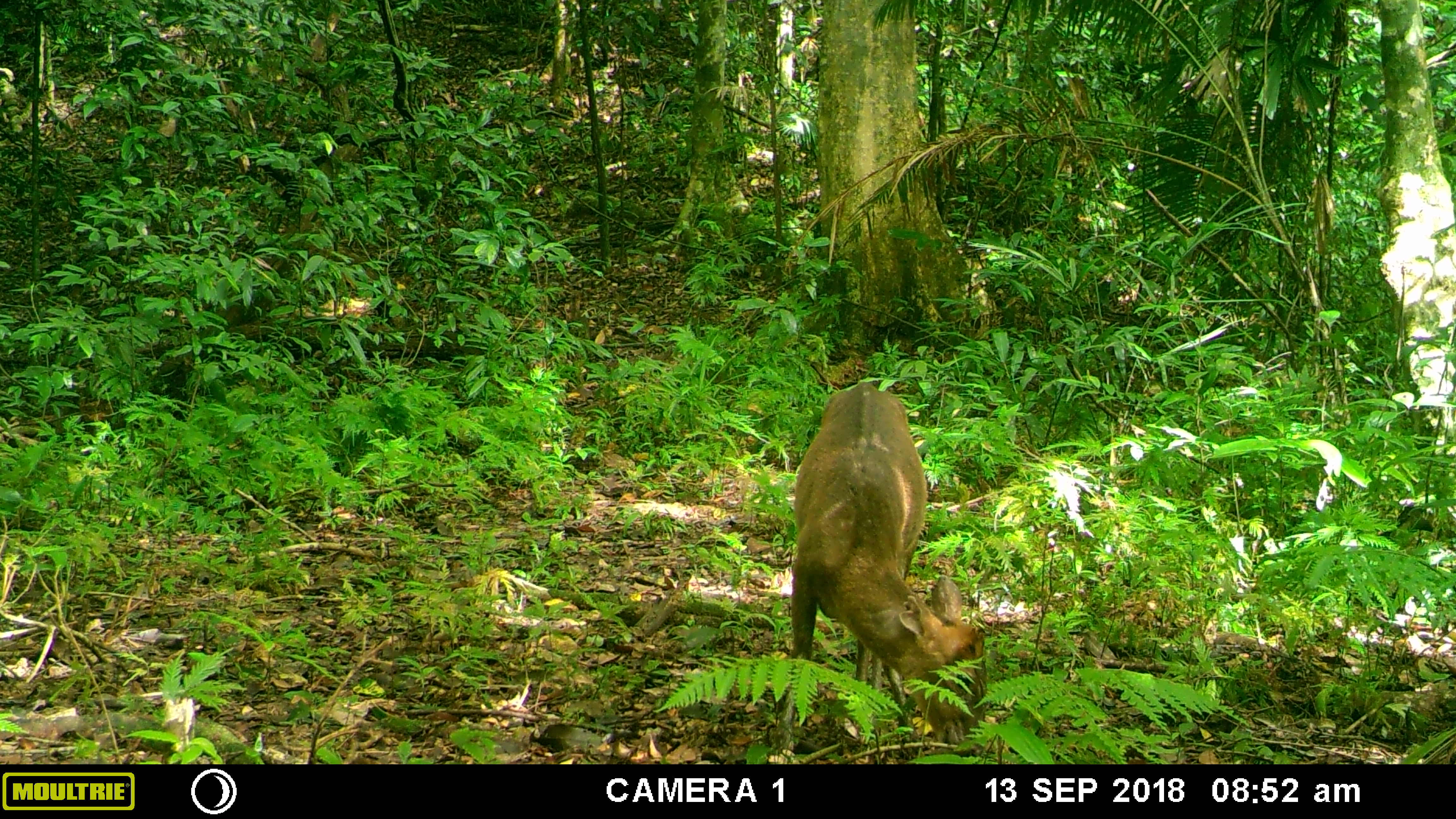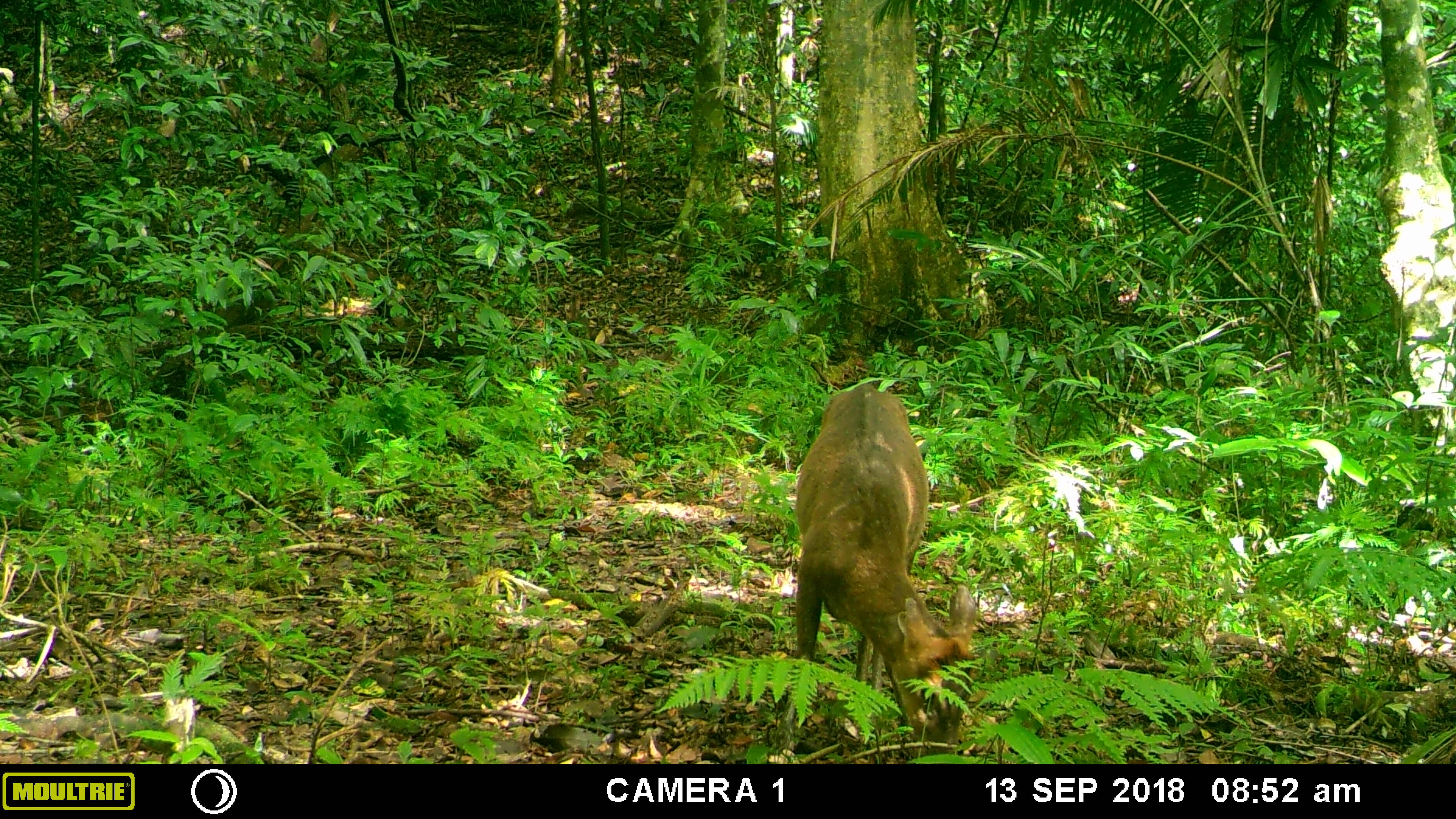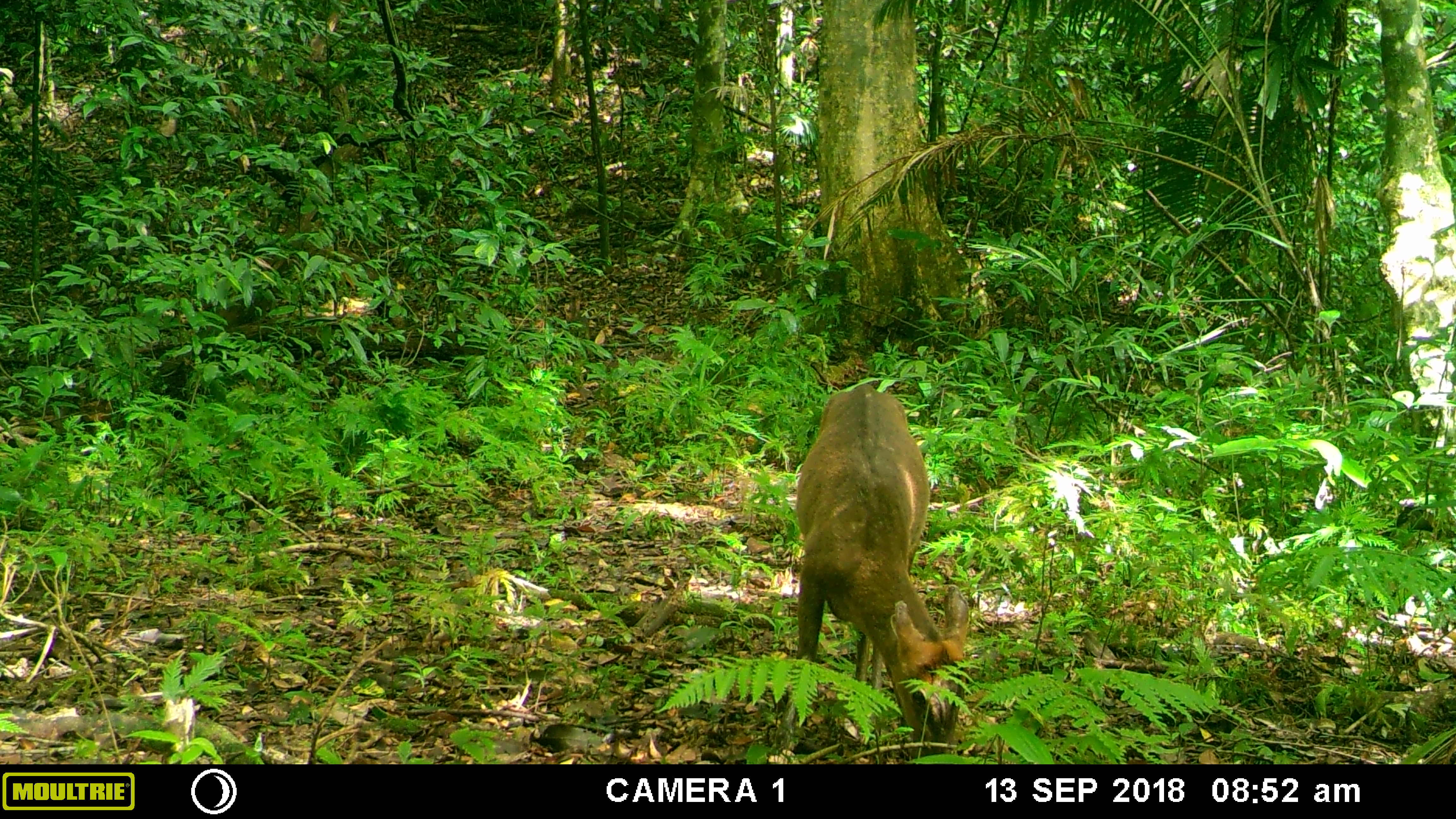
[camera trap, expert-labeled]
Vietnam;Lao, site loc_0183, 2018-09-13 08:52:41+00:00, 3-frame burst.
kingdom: Animalia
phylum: Chordata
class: Mammalia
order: Artiodactyla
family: Cervidae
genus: Muntiacus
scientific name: Muntiacus rooseveltorum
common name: roosevelt's muntjac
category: roosevelts muntjac group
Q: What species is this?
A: Roosevelts muntjac group (roosevelt's muntjac) (Muntiacus rooseveltorum).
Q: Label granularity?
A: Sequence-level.